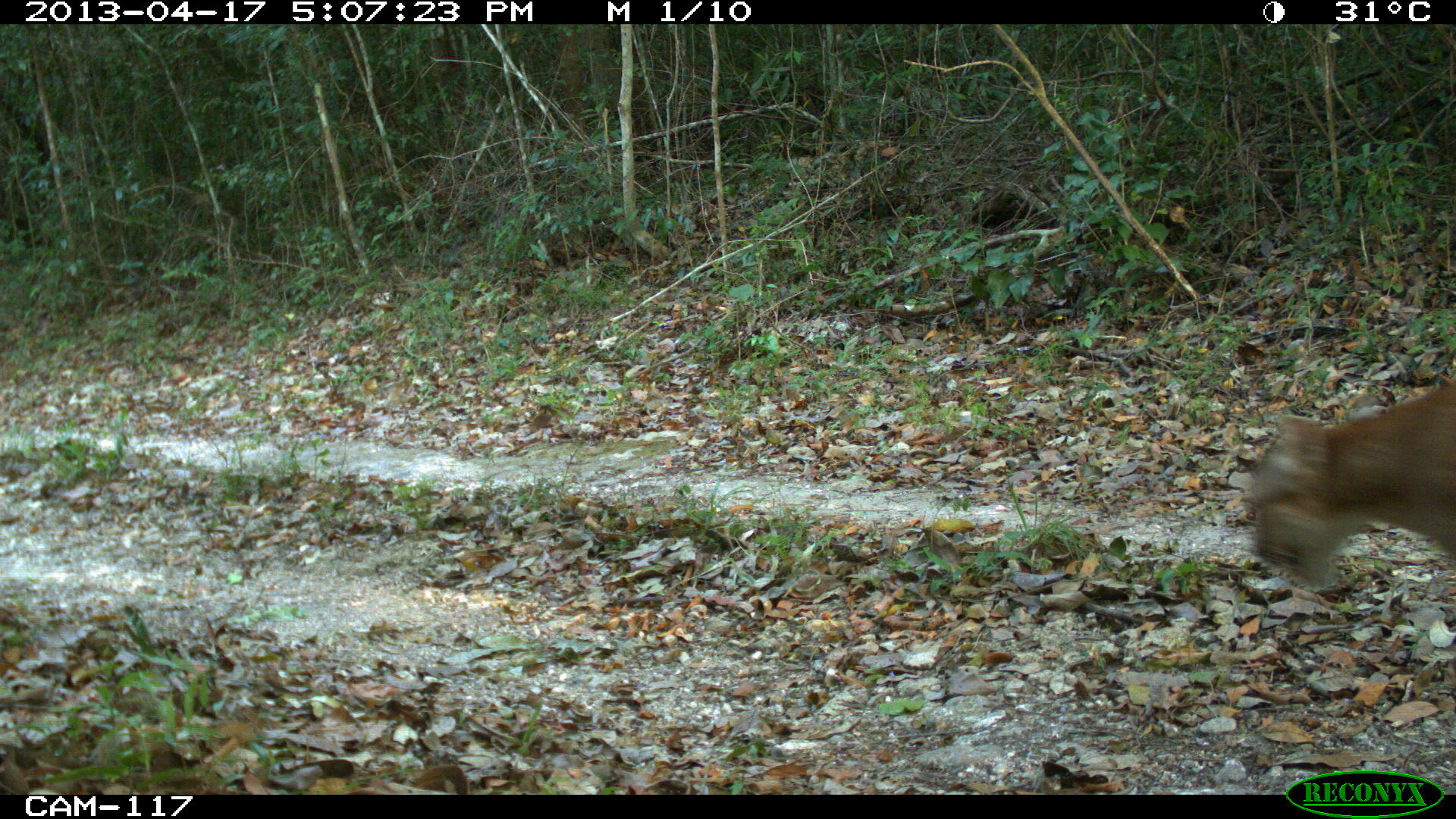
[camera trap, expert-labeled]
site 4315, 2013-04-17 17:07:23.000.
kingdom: Animalia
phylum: Chordata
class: Mammalia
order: Carnivora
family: Felidae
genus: Puma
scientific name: Puma concolor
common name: mountain lion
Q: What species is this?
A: Puma concolor (mountain lion).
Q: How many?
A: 1.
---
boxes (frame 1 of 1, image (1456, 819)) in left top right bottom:
puma concolor: 1245 382 1455 591